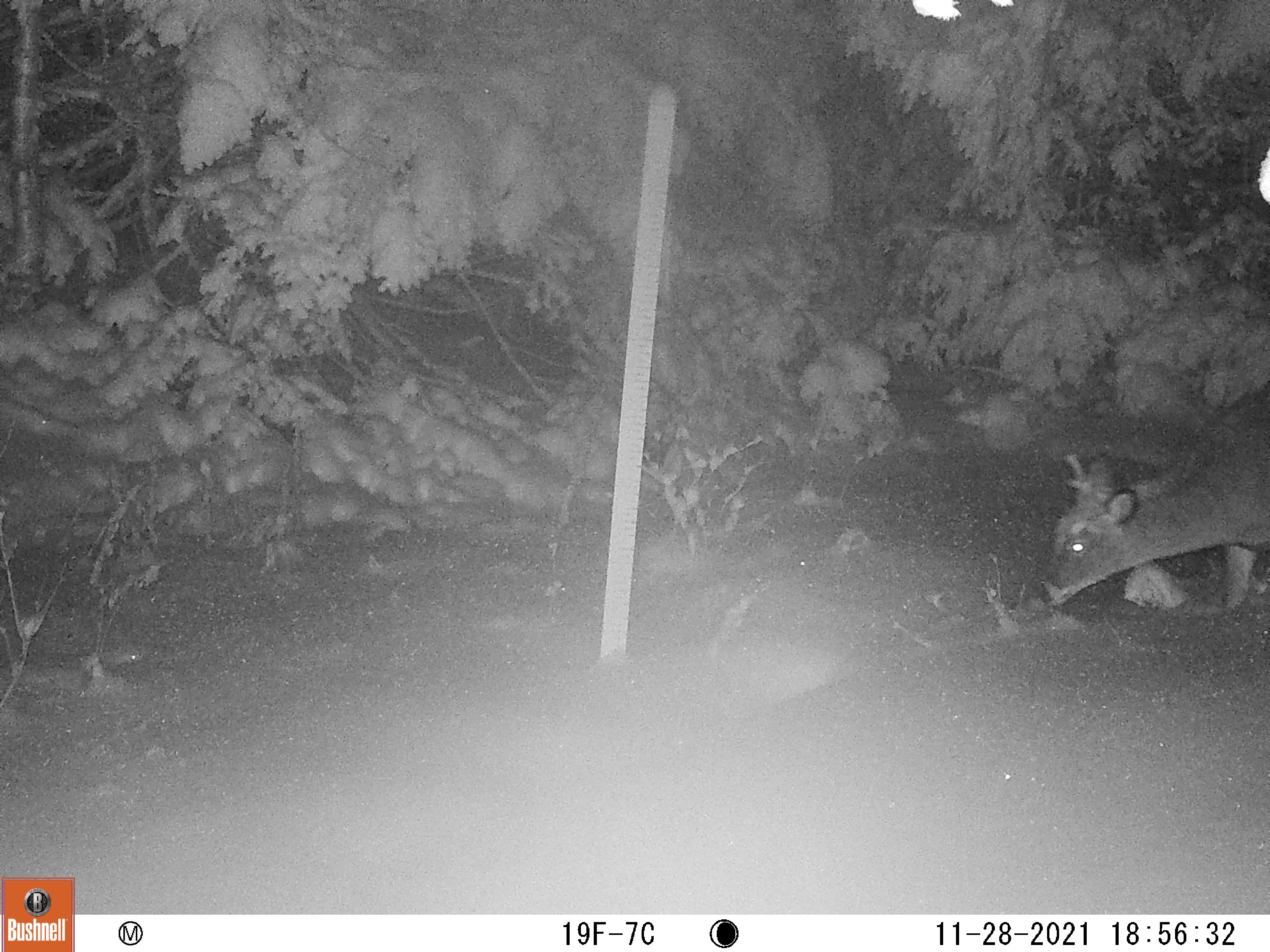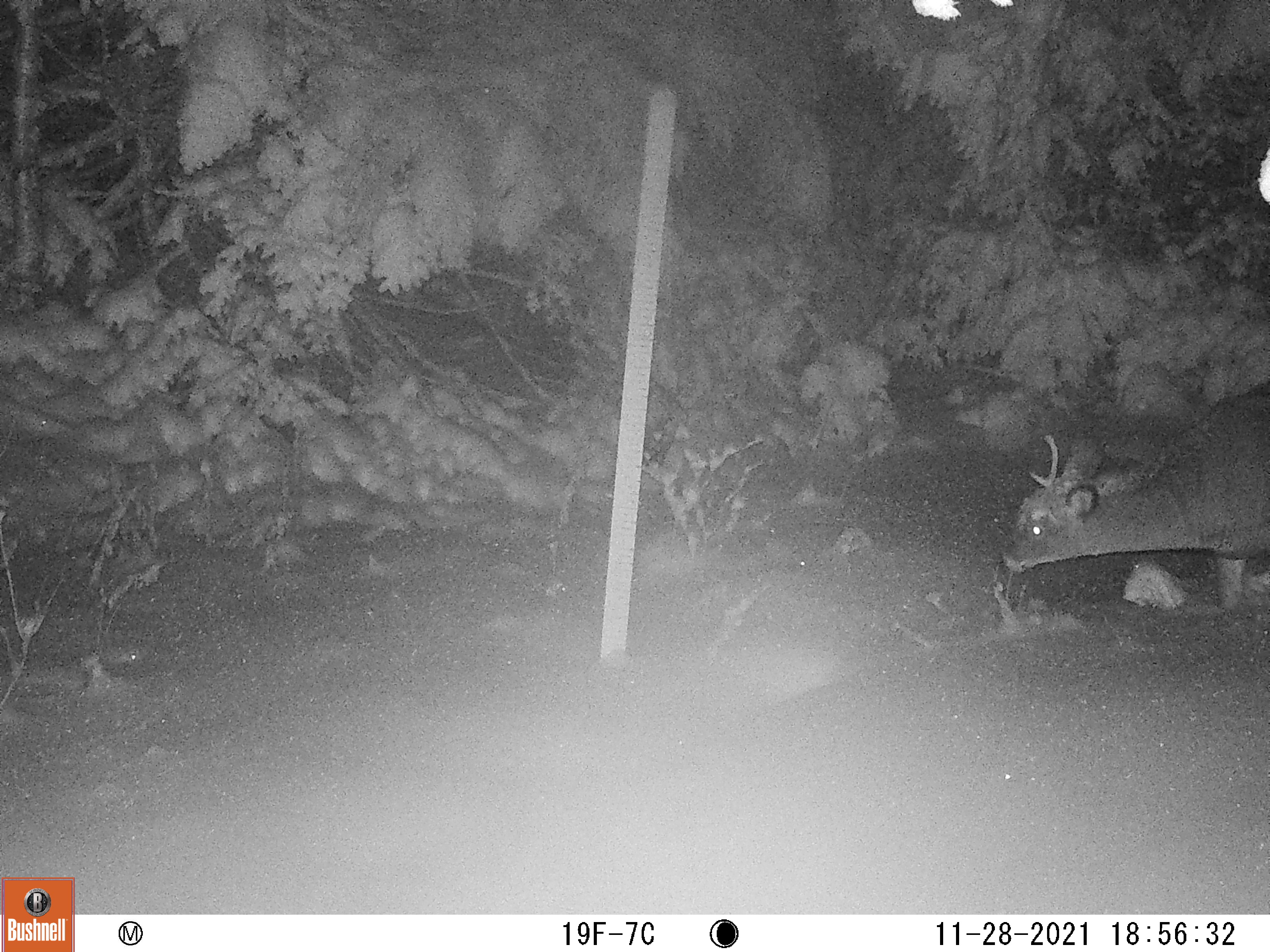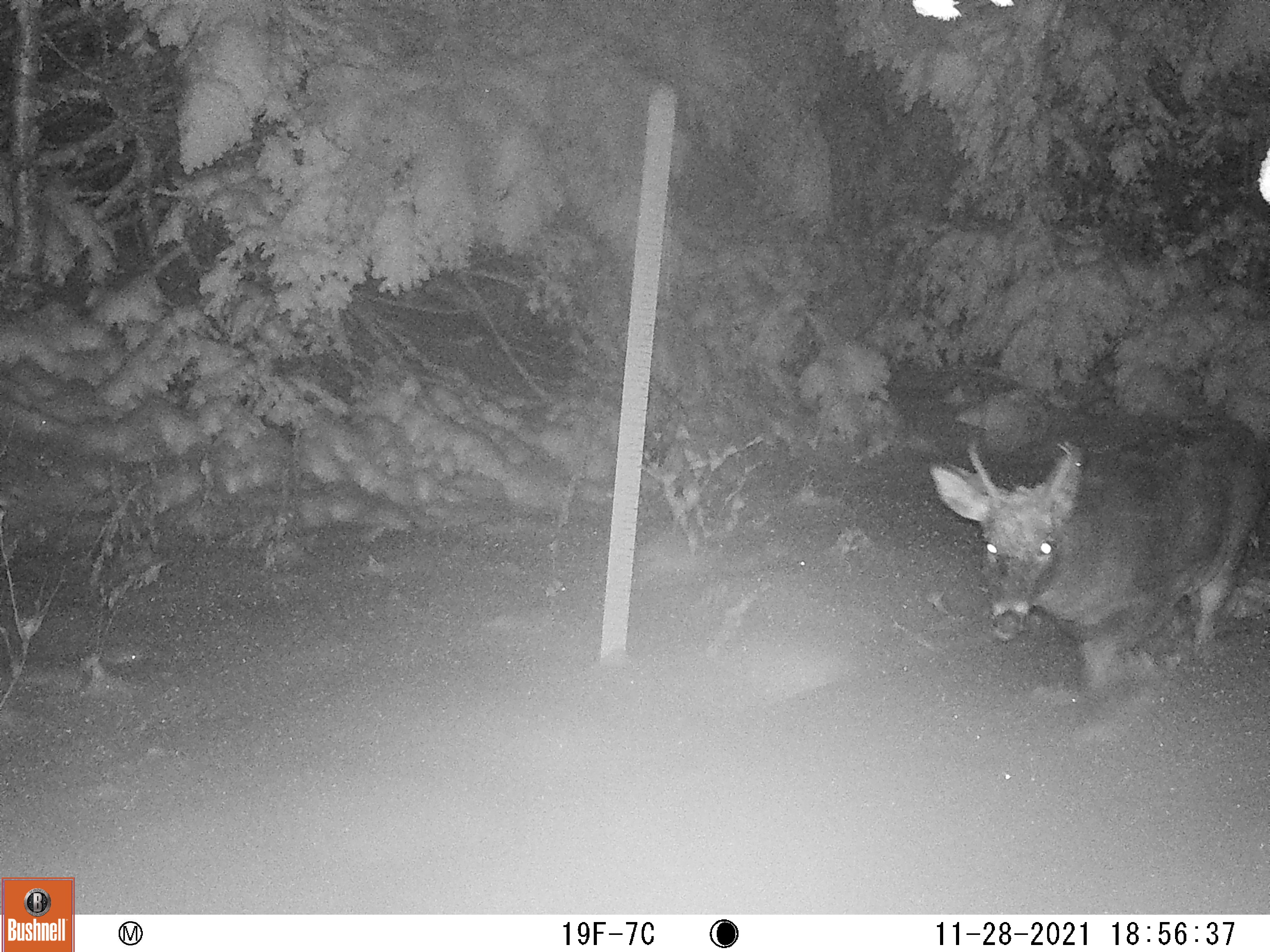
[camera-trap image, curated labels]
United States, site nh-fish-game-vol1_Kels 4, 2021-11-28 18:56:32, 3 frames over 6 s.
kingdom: Animalia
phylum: Chordata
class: Mammalia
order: Artiodactyla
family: Cervidae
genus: Odocoileus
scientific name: Odocoileus virginianus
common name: white-tailed deer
White-tailed deer (Odocoileus virginianus).